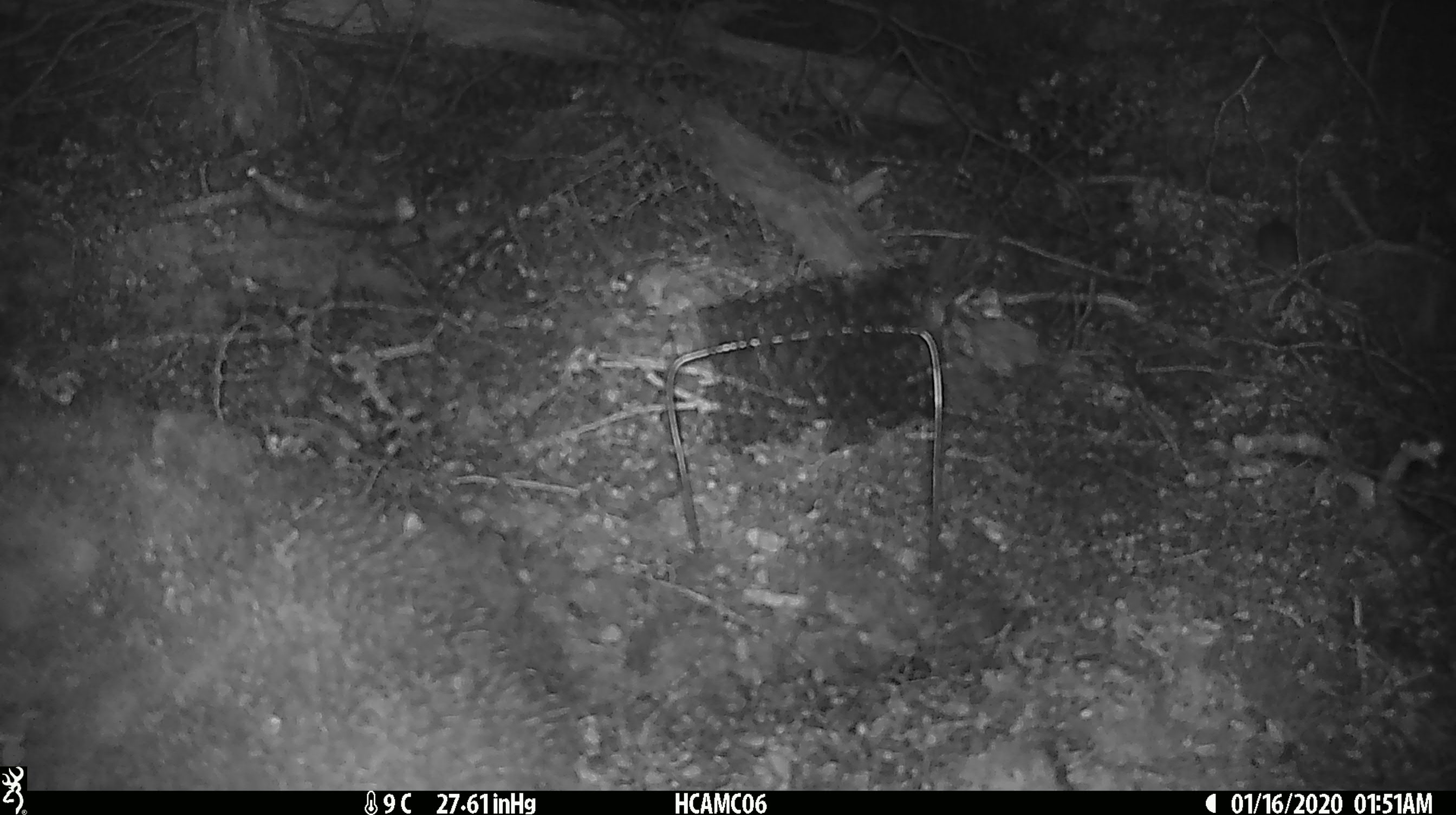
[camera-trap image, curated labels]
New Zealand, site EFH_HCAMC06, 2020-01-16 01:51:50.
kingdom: Animalia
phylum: Chordata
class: Mammalia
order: Rodentia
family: Muridae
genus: Mus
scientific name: Mus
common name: mouse